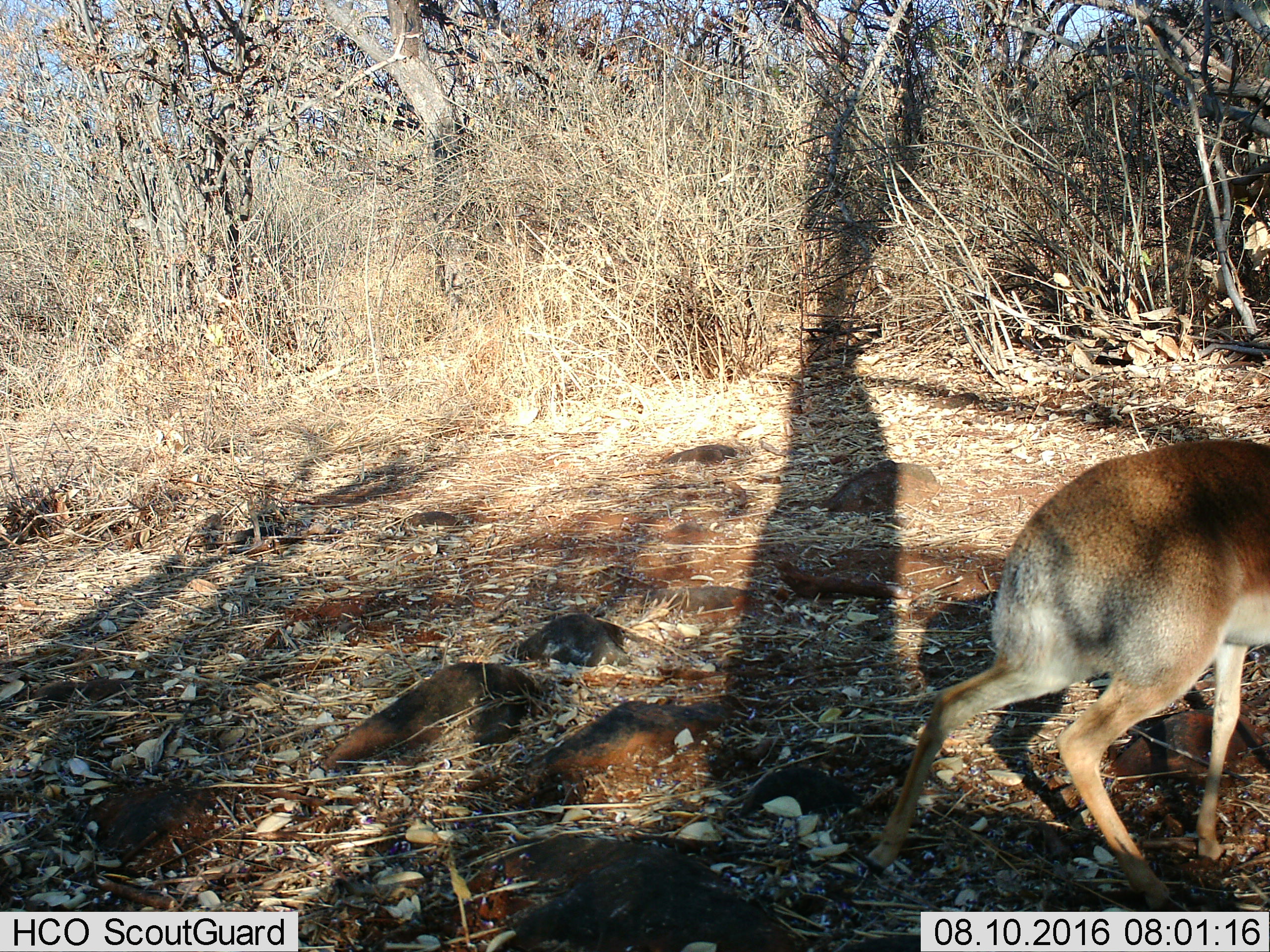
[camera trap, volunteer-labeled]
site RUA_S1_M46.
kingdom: Animalia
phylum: Chordata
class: Mammalia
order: Artiodactyla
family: Bovidae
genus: Madoqua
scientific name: Madoqua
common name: dik-dik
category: dikdik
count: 1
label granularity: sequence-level